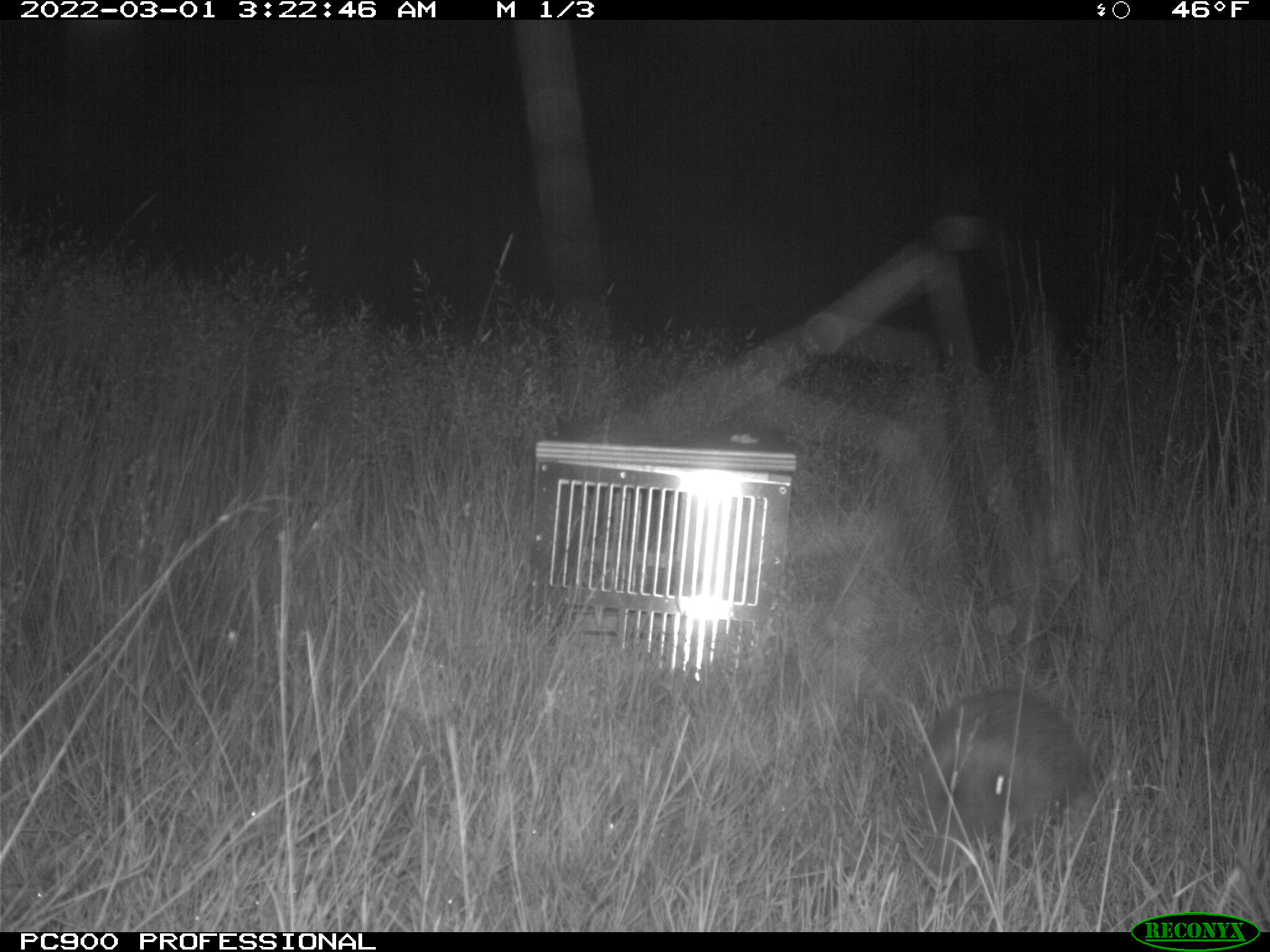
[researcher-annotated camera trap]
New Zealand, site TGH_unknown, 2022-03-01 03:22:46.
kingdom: Animalia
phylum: Chordata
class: Mammalia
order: Eulipotyphla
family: Erinaceidae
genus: Erinaceus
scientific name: Erinaceus europaeus europaeus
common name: european hedgehog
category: hedgehog